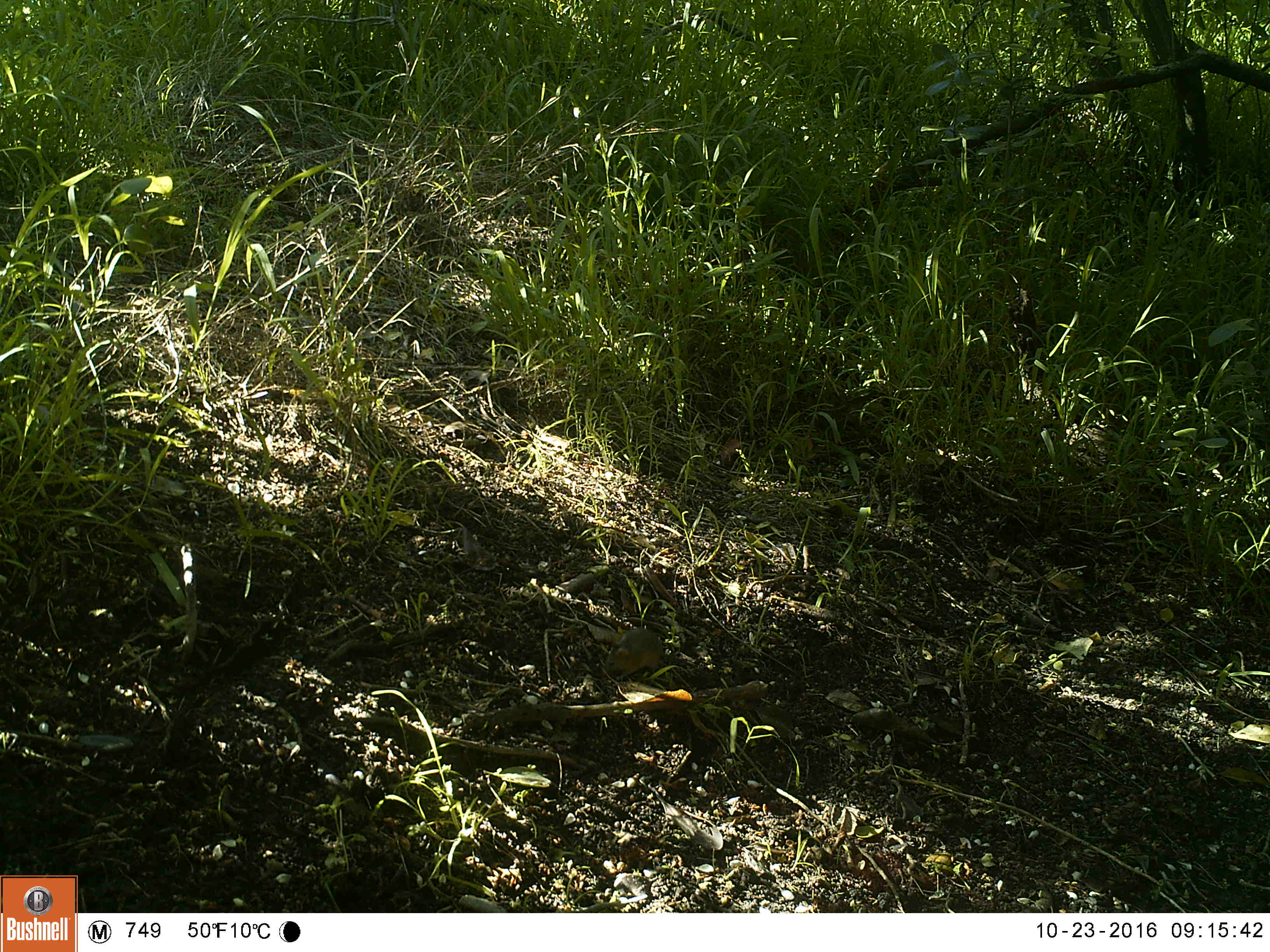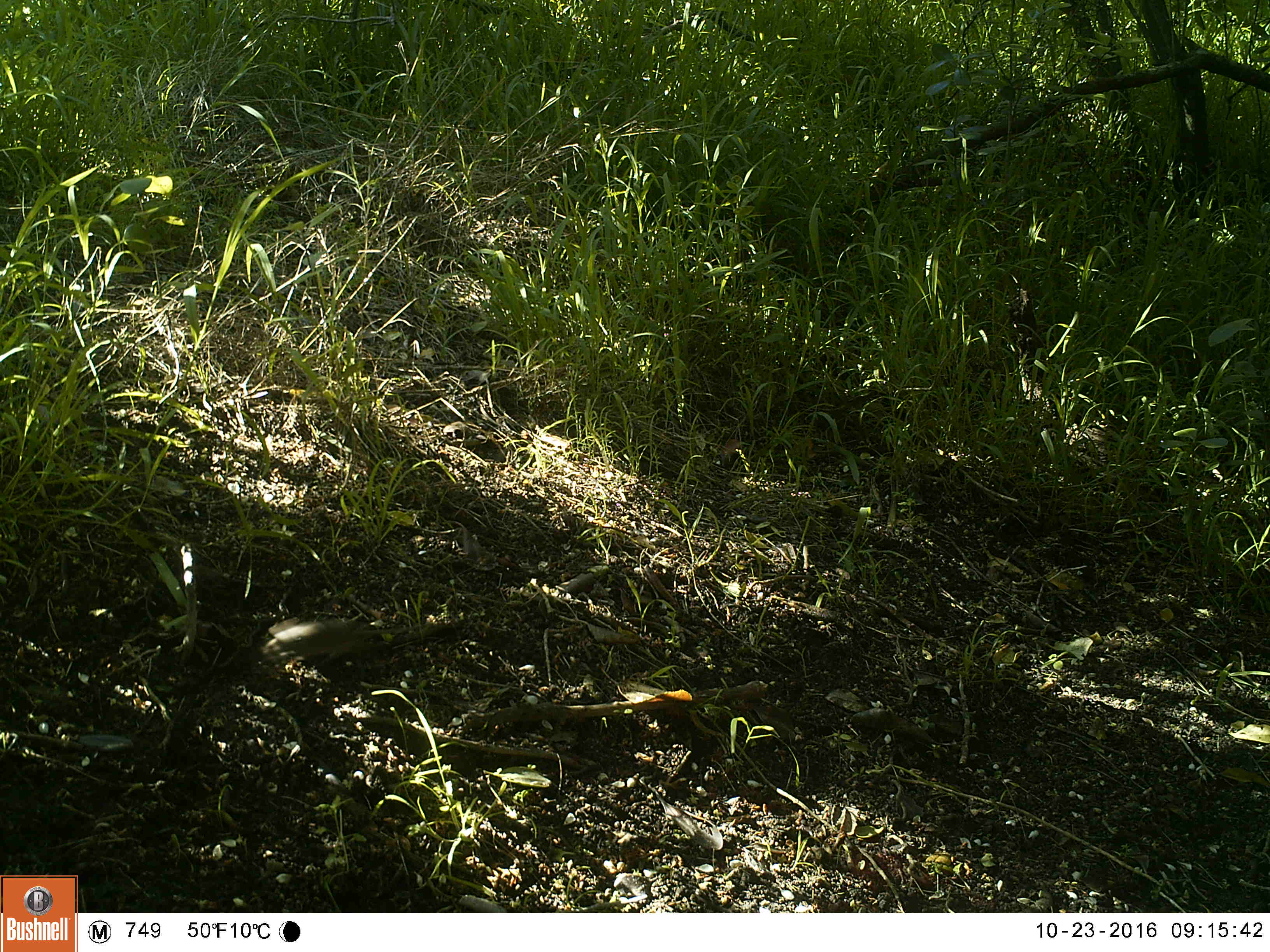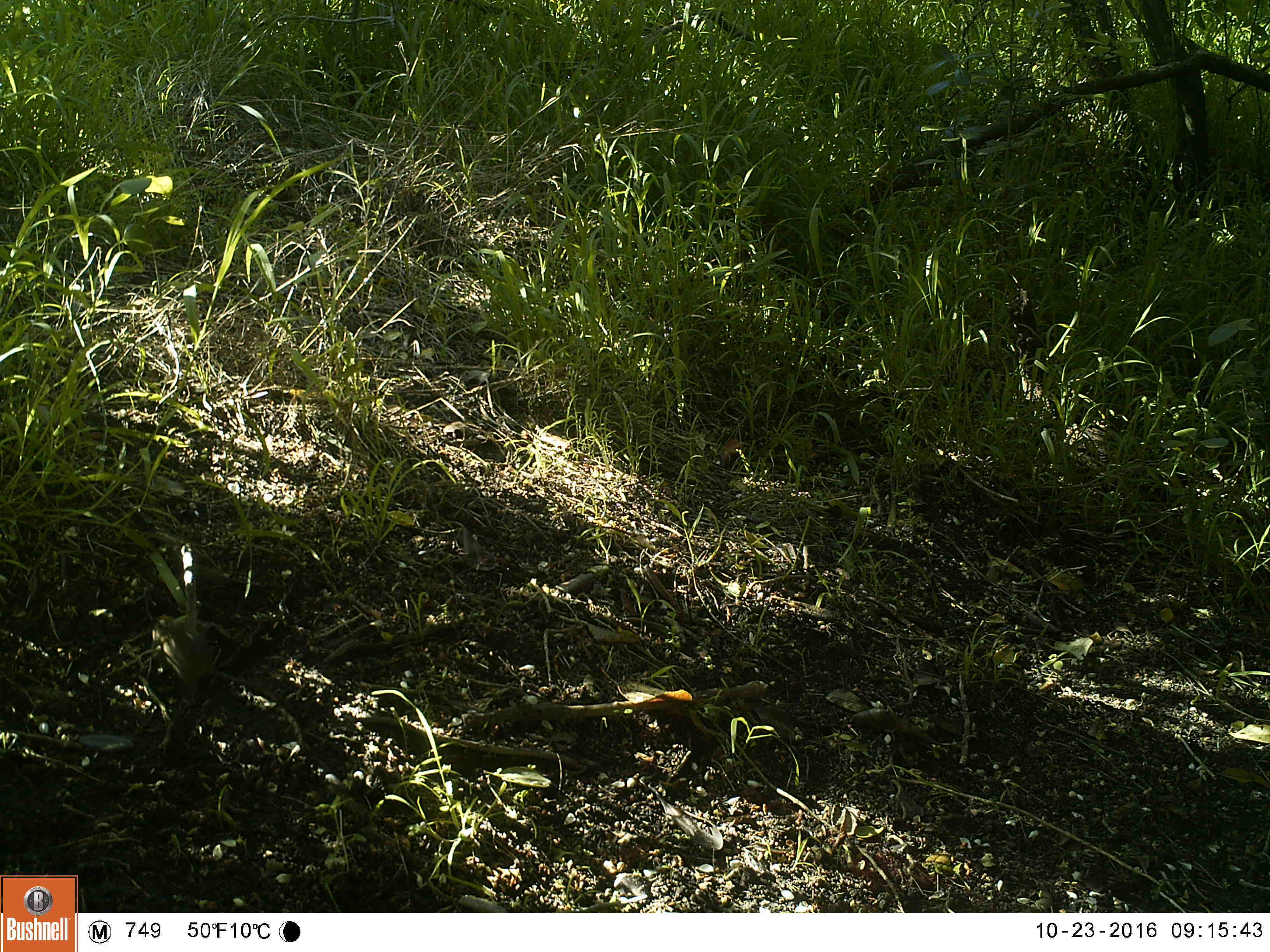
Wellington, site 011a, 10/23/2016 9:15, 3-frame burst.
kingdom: Animalia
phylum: Chordata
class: Mammalia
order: Rodentia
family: Muridae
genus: Mus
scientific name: Mus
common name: mouse